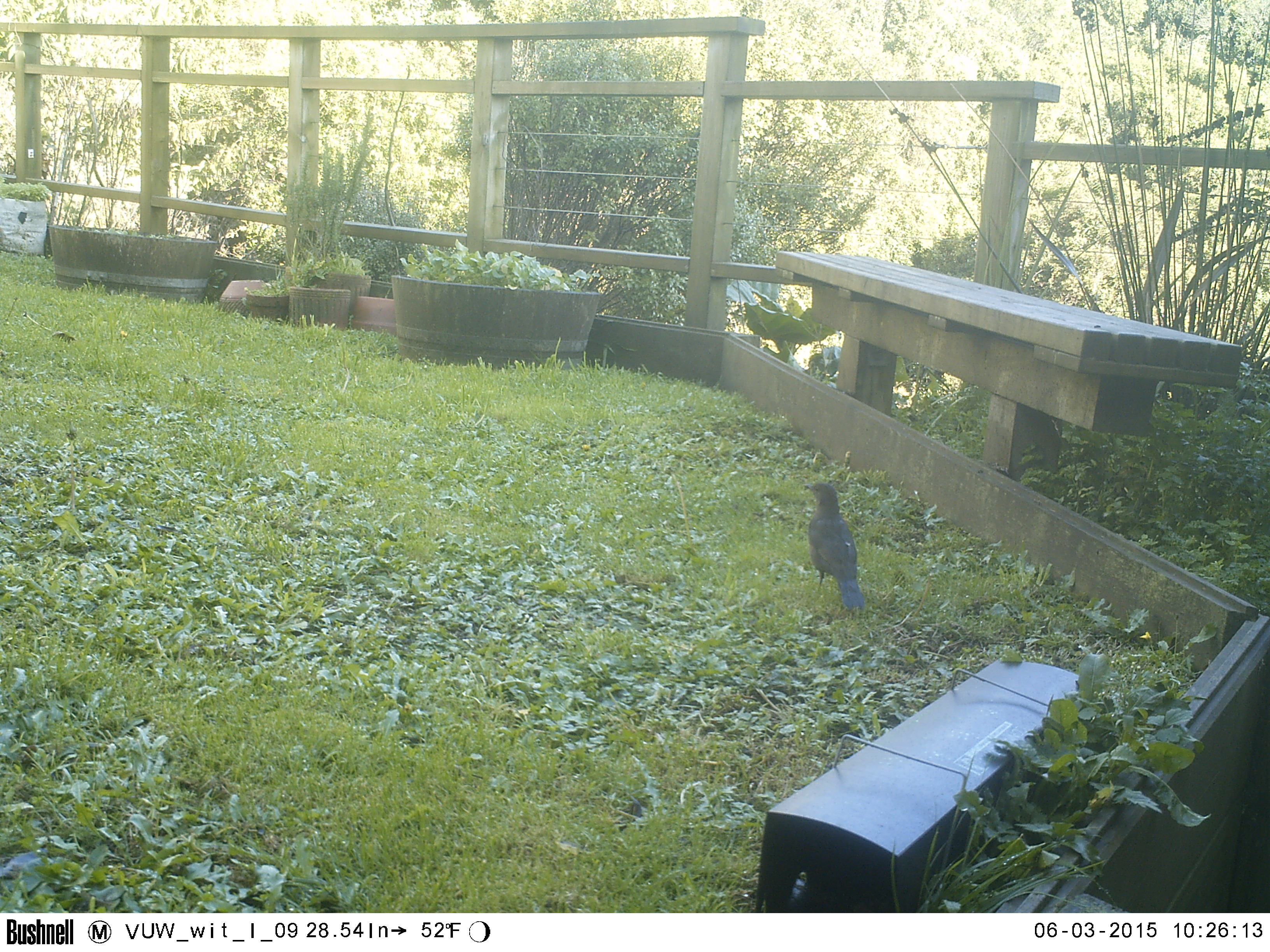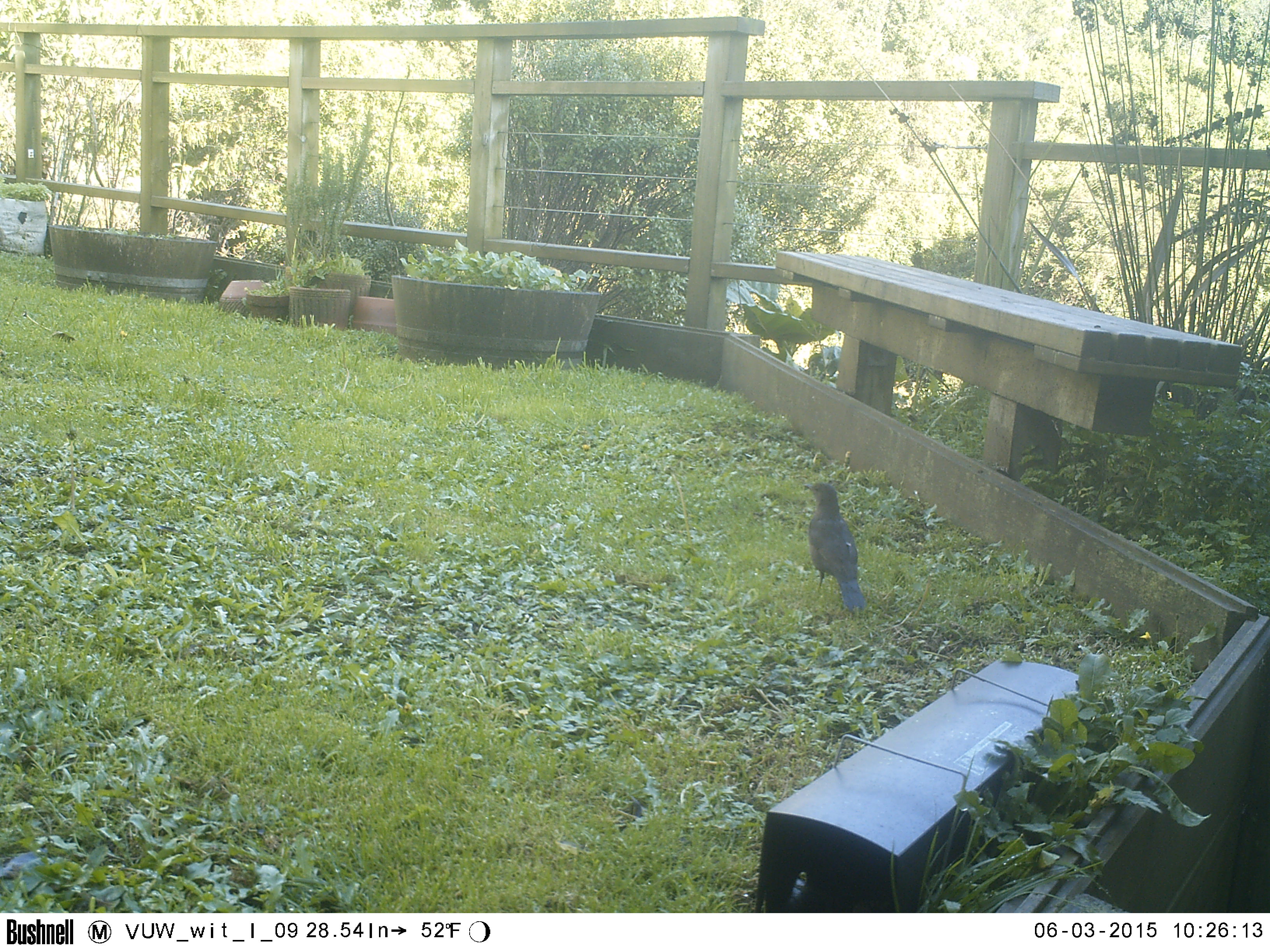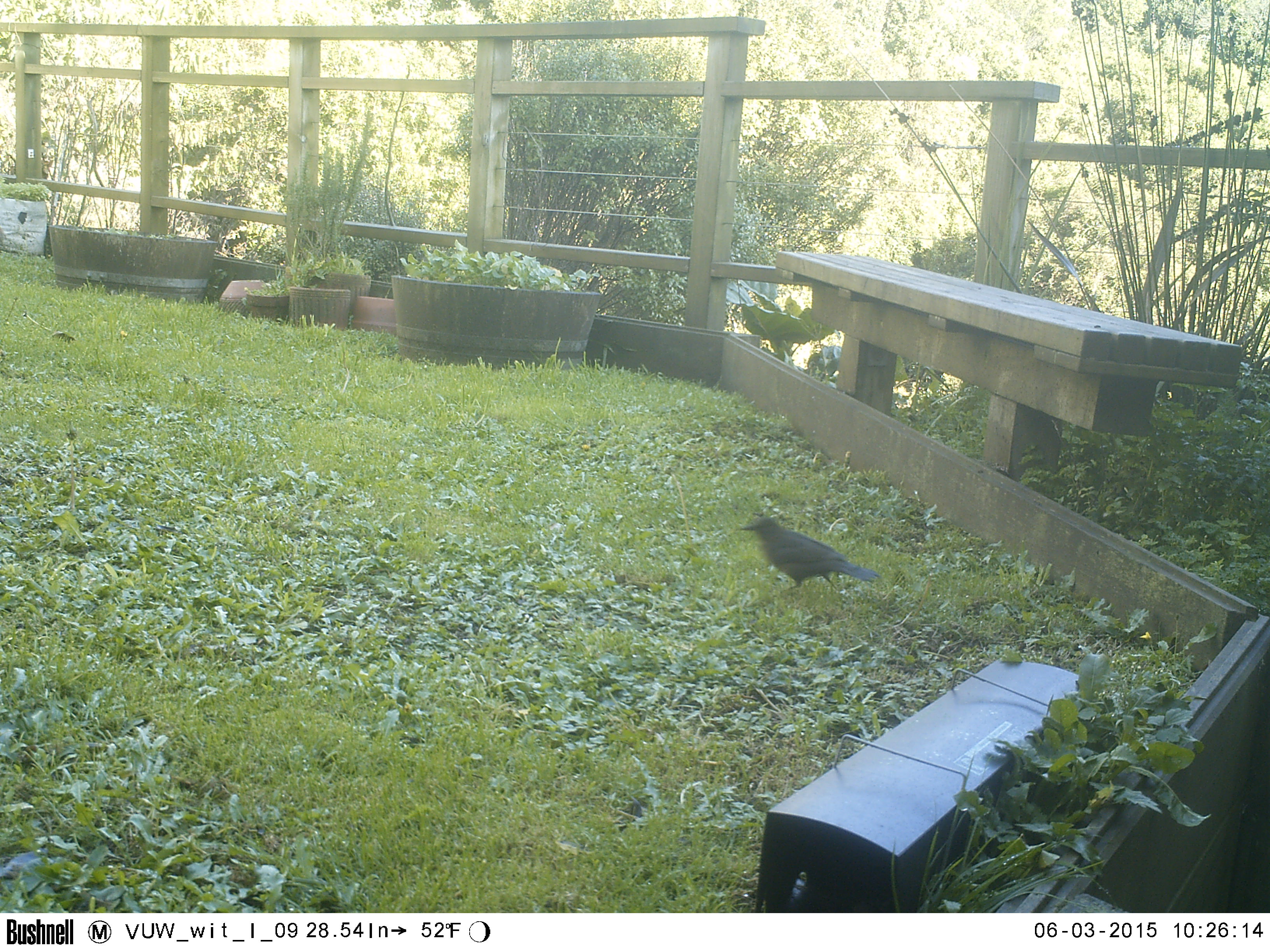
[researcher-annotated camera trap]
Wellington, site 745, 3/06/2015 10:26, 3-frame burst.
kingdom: Animalia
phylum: Chordata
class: Aves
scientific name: Aves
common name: bird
Bird (Aves).